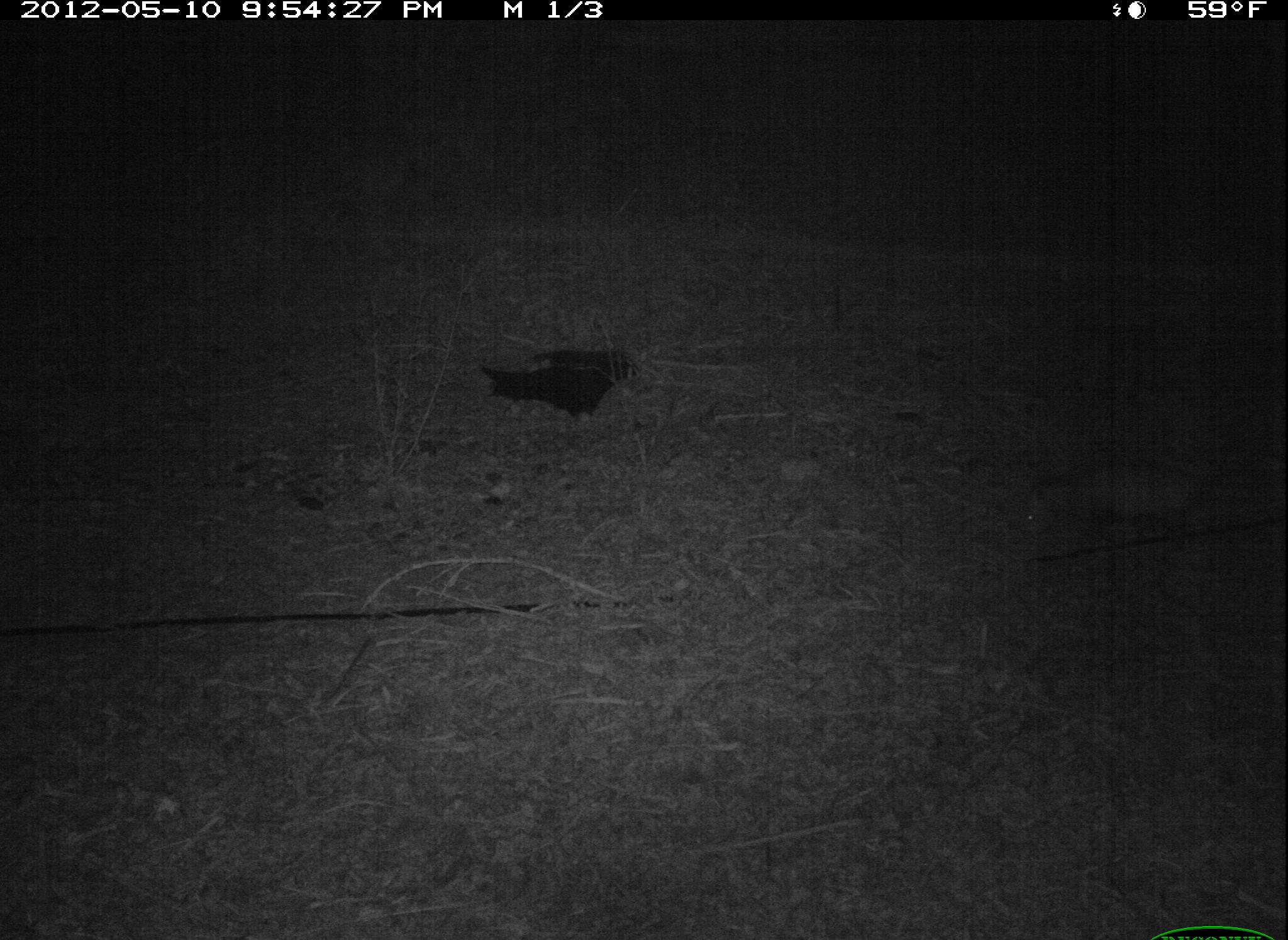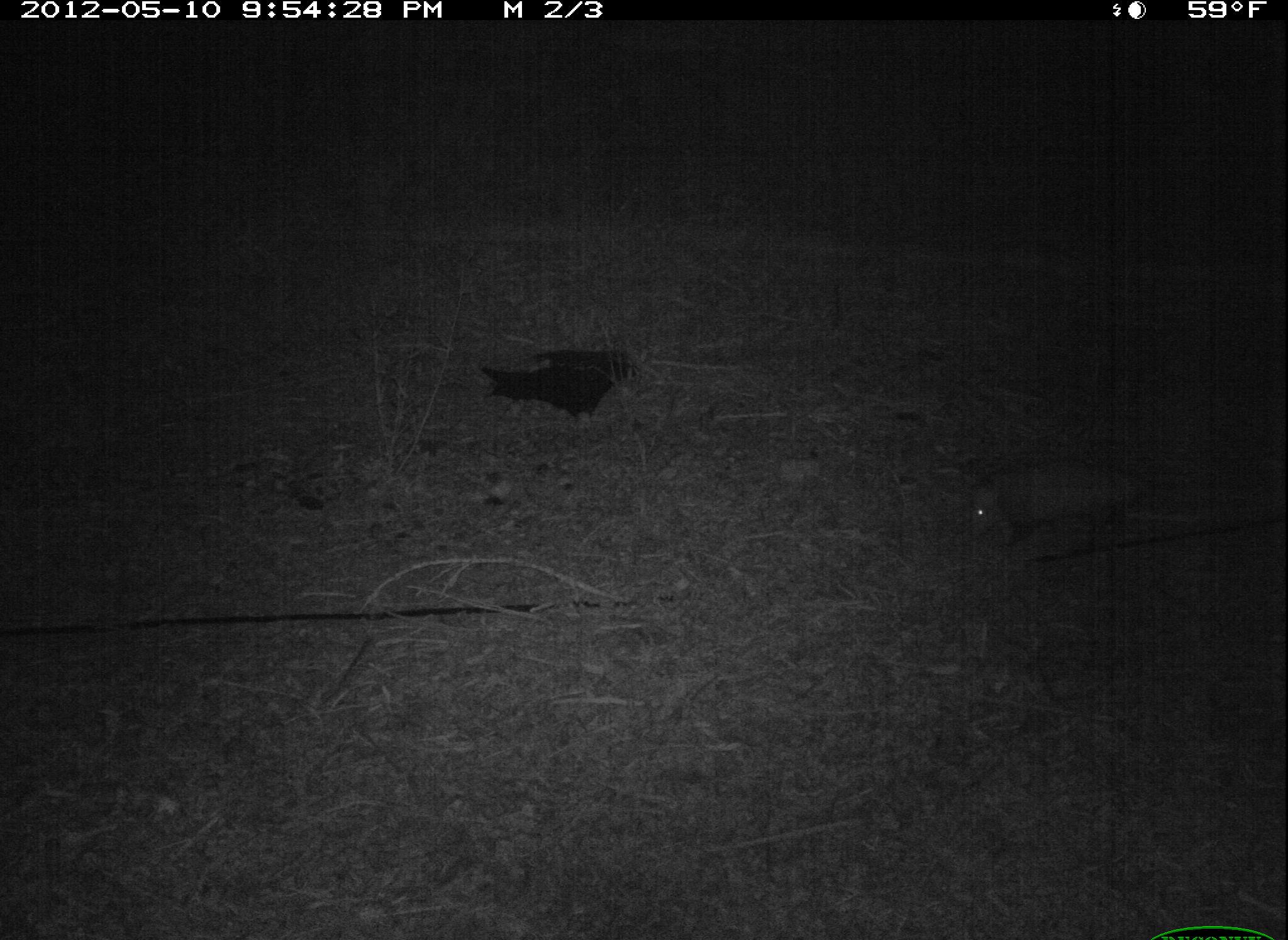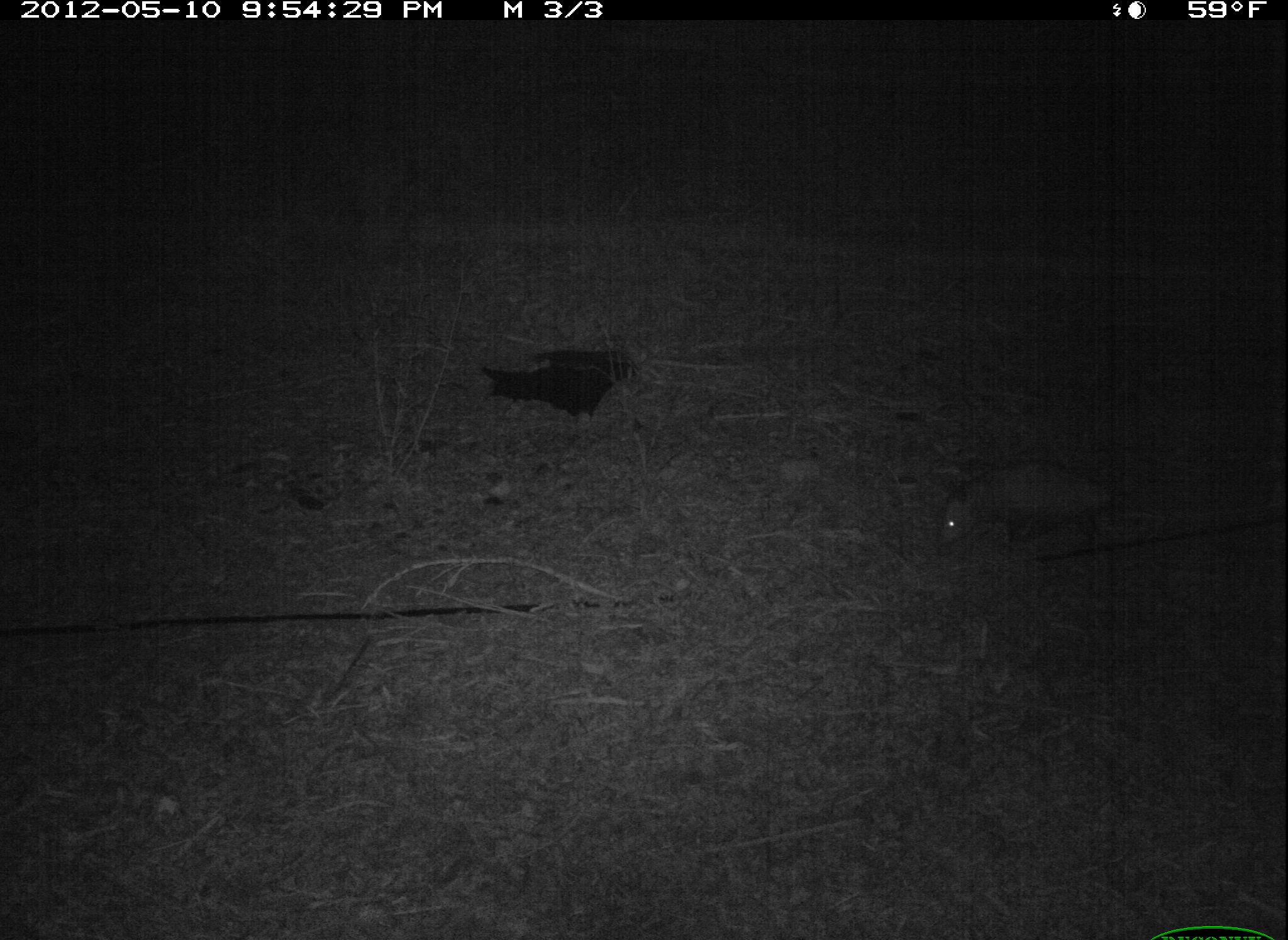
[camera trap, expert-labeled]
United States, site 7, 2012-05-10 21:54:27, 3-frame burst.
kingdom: Animalia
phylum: Chordata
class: Mammalia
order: Didelphimorphia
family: Didelphidae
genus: Didelphis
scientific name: Didelphis virginiana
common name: virginia opossum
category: opossum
Opossum (virginia opossum) (Didelphis virginiana).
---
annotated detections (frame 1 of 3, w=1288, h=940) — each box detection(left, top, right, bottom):
opossum: detection(1009, 448, 1259, 564)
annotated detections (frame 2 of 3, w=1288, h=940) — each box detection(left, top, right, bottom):
opossum: detection(945, 445, 1183, 570)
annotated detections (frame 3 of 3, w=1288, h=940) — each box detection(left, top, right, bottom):
opossum: detection(931, 453, 1138, 583)